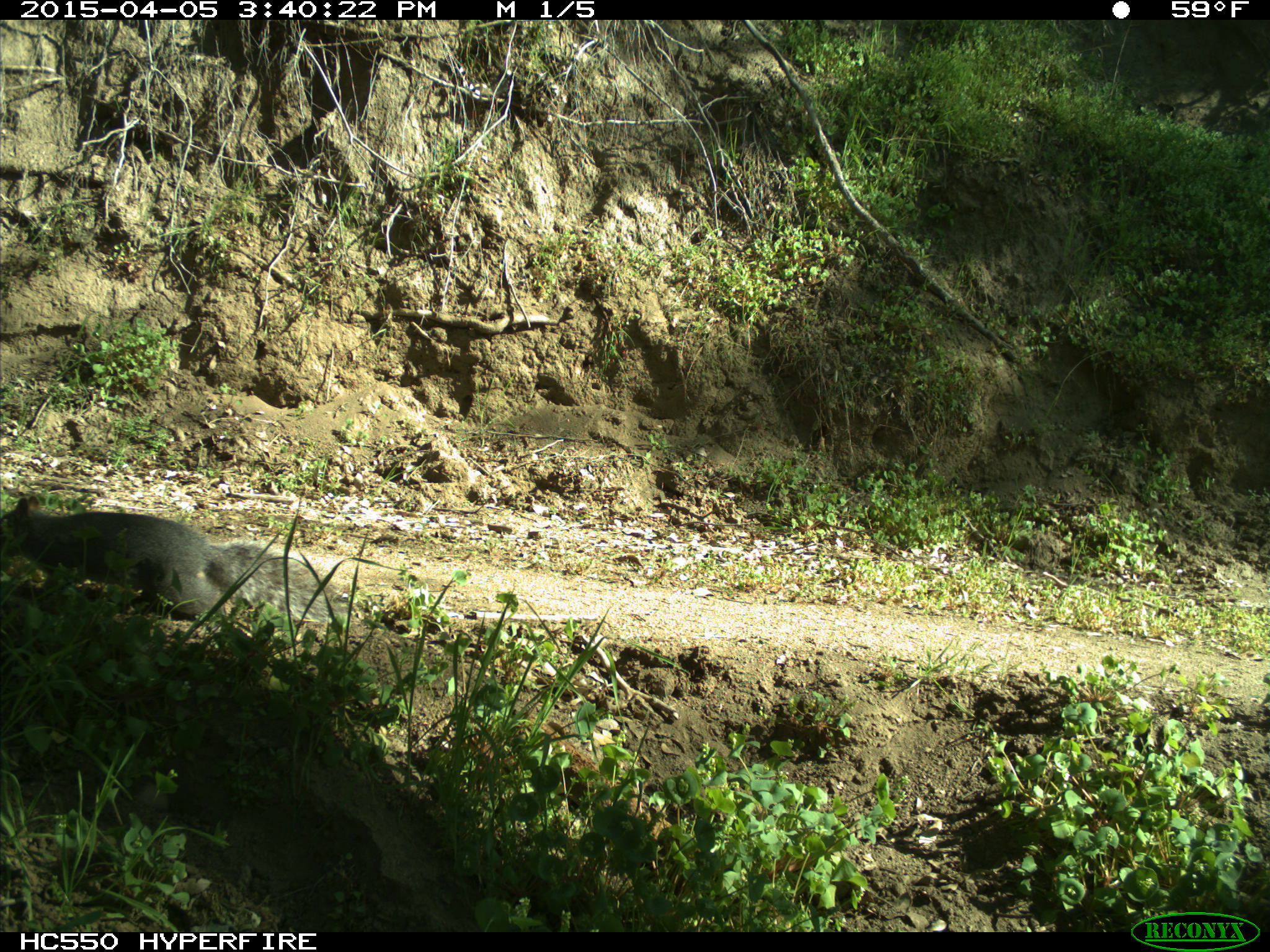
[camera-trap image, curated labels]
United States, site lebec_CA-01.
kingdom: Animalia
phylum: Chordata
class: Mammalia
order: Rodentia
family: Sciuridae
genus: Sciurus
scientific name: Sciurus carolinensis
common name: eastern gray squirrel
Sciurus carolinensis (eastern gray squirrel).